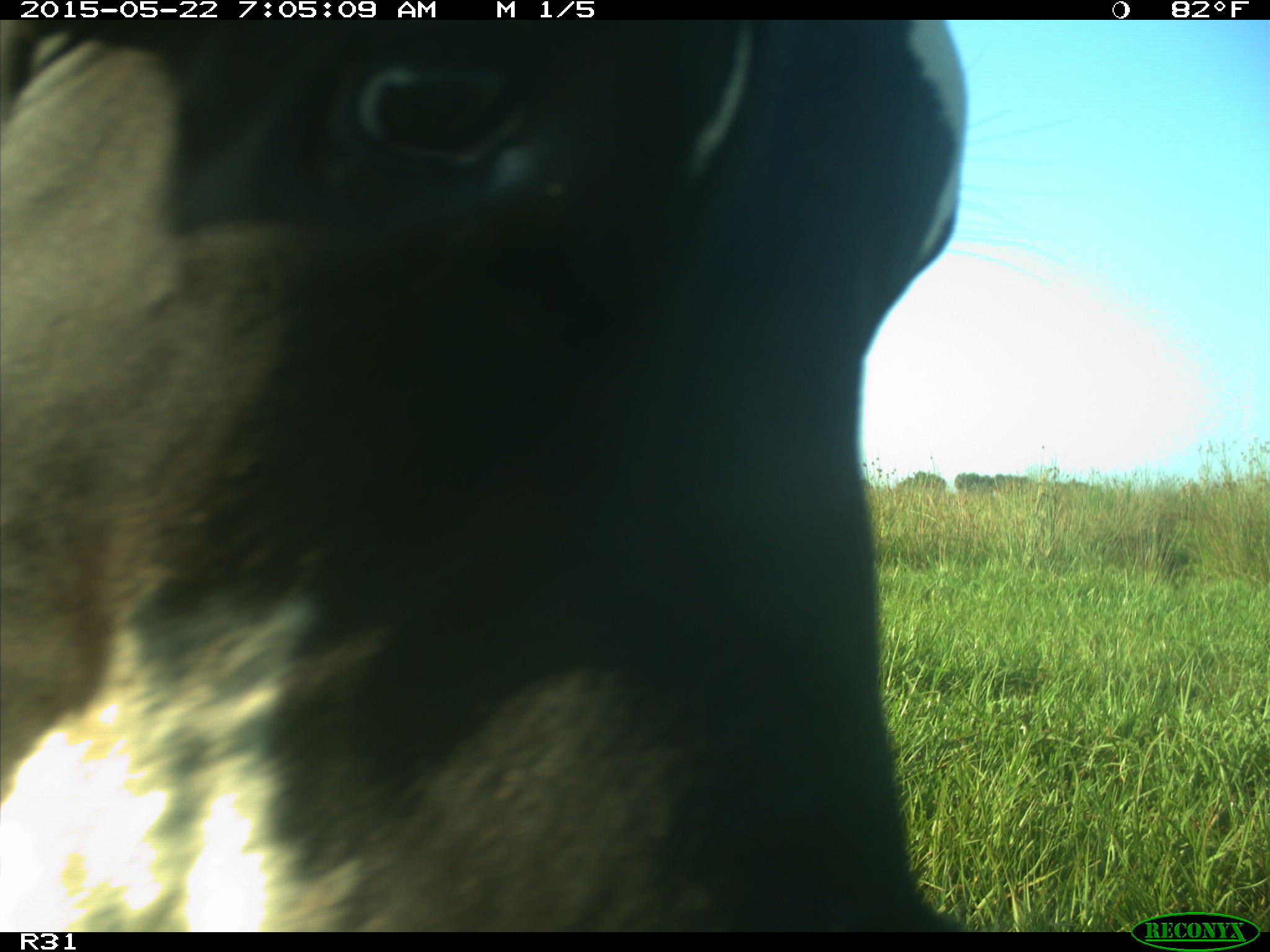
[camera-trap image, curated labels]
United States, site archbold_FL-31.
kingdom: Animalia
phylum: Chordata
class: Mammalia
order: Artiodactyla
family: Bovidae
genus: Bos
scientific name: Bos taurus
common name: domestic cow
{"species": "Bos taurus (domestic cow)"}